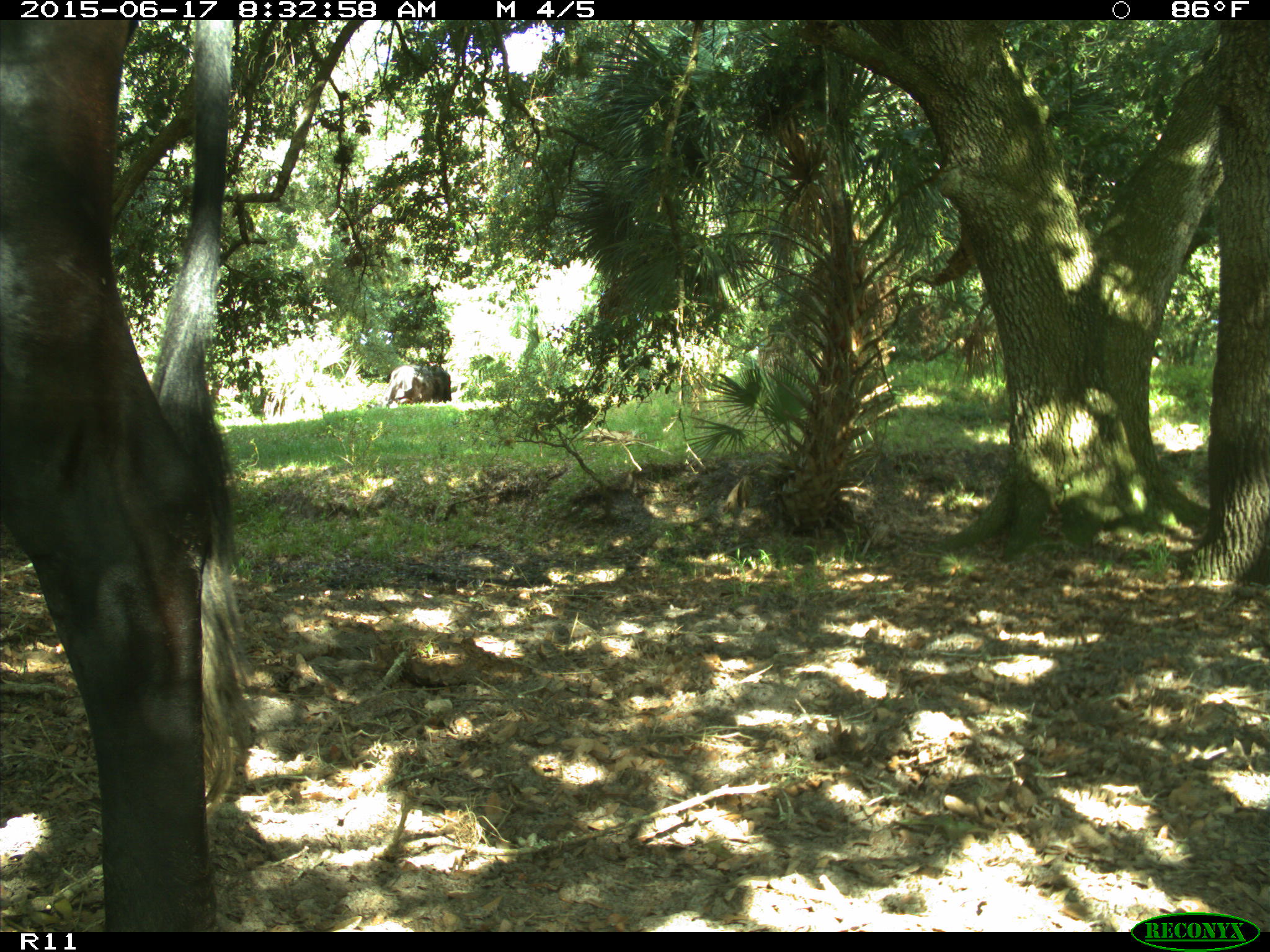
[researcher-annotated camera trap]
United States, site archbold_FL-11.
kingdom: Animalia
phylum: Chordata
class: Mammalia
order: Artiodactyla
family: Bovidae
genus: Bos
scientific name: Bos taurus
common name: domestic cow